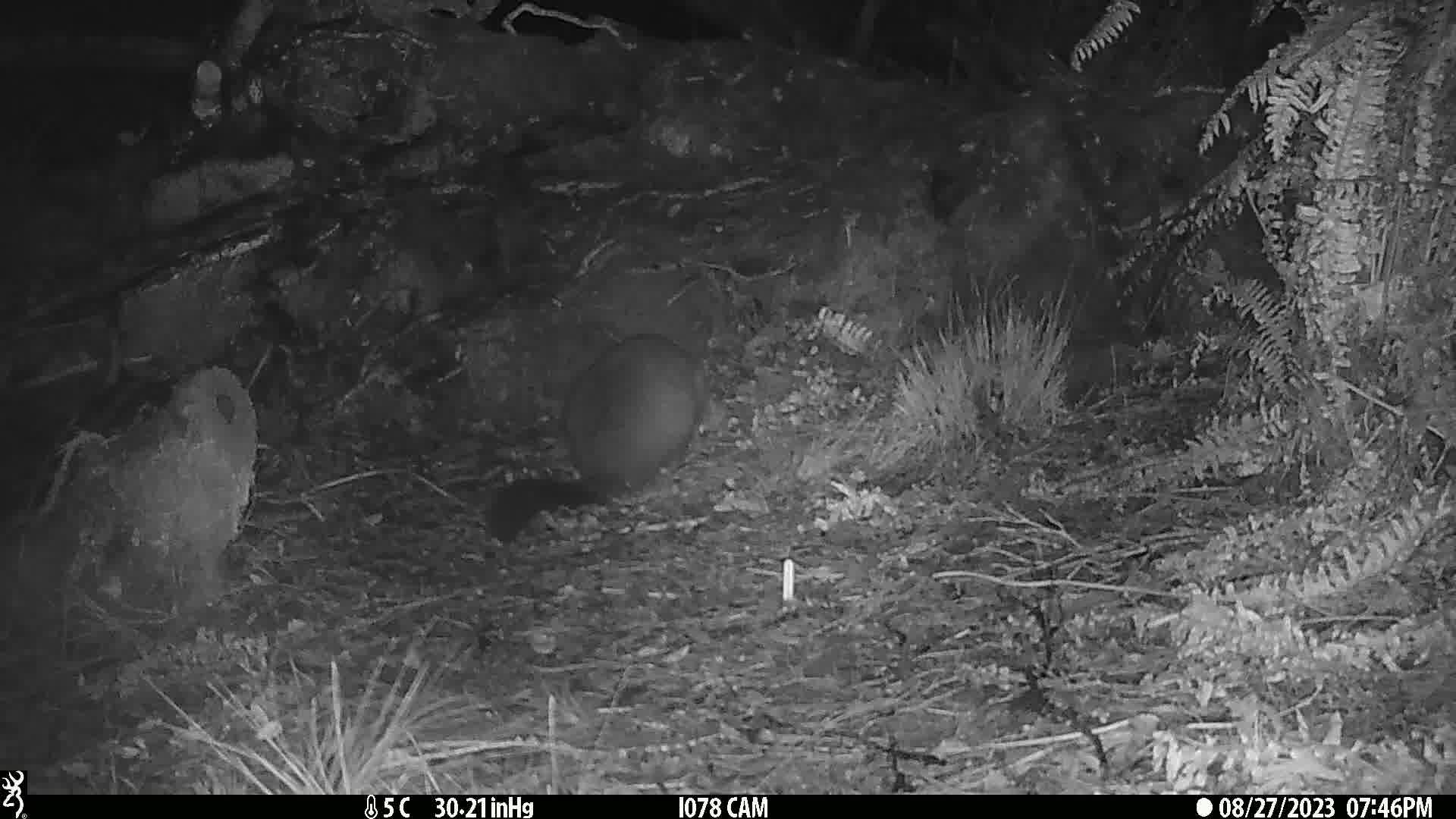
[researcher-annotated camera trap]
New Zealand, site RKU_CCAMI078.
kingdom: Animalia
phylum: Chordata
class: Mammalia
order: Diprotodontia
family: Phalangeridae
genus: Trichosurus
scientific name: Trichosurus vulpecula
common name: common brushtail possum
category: possum